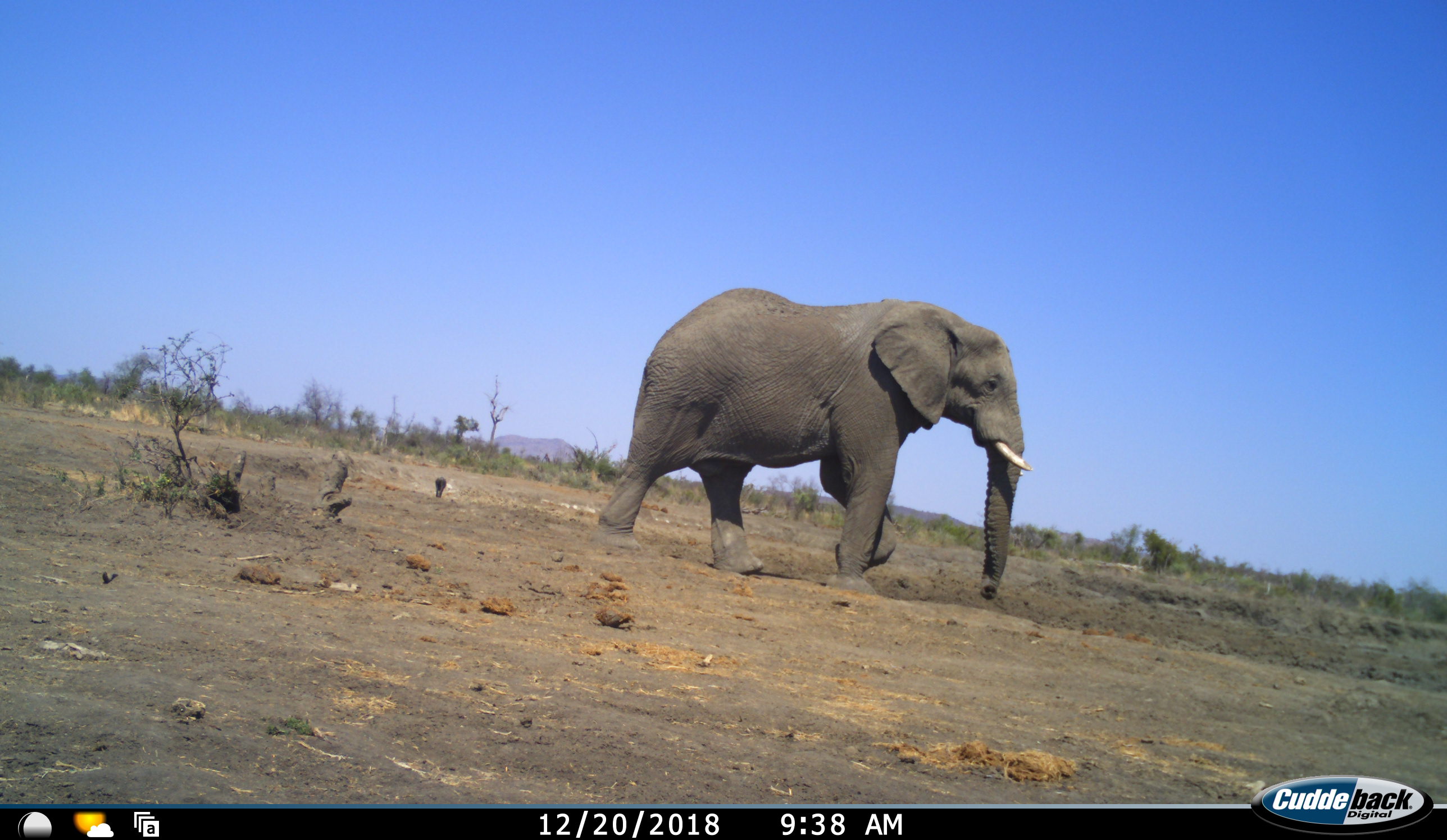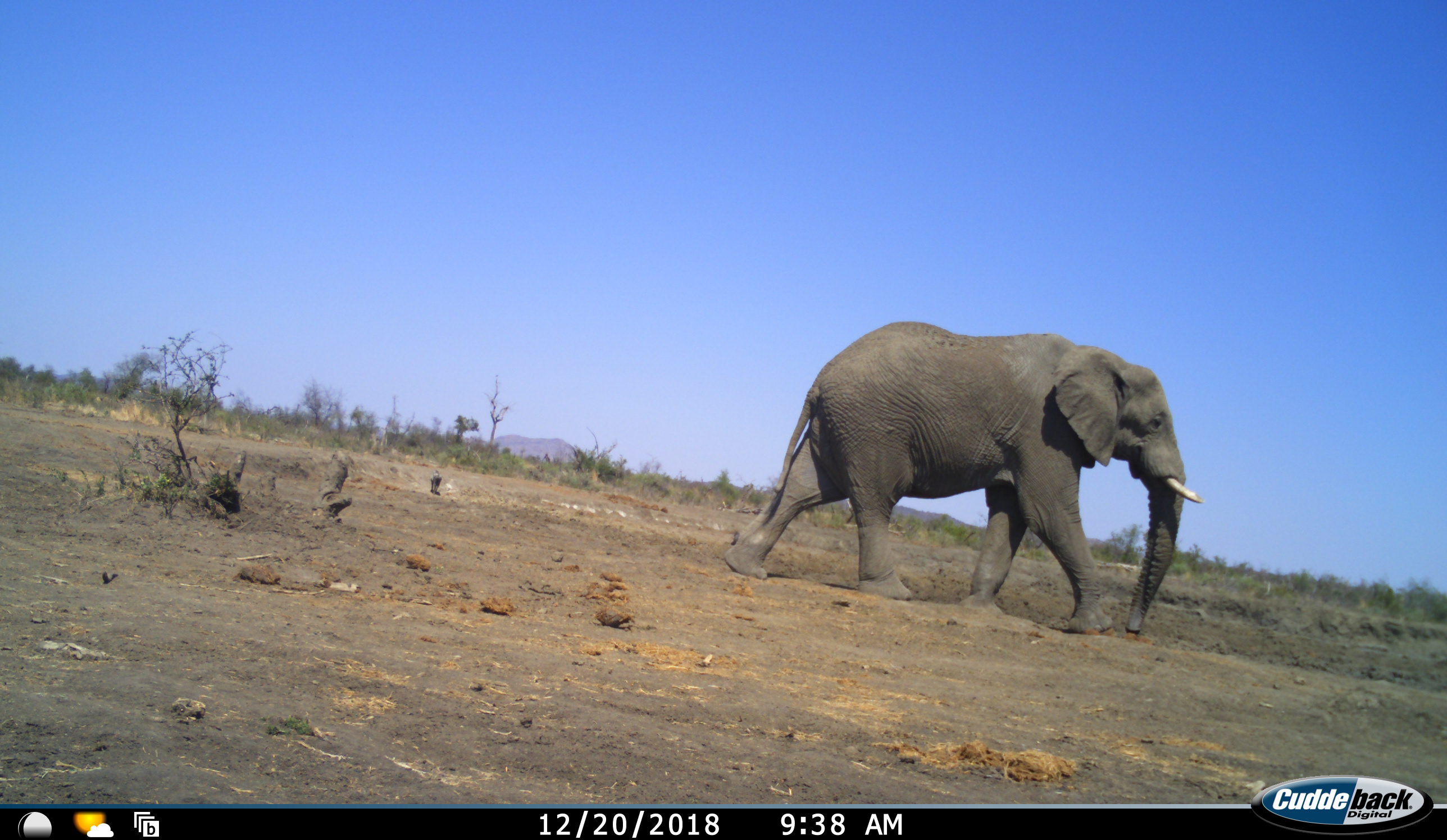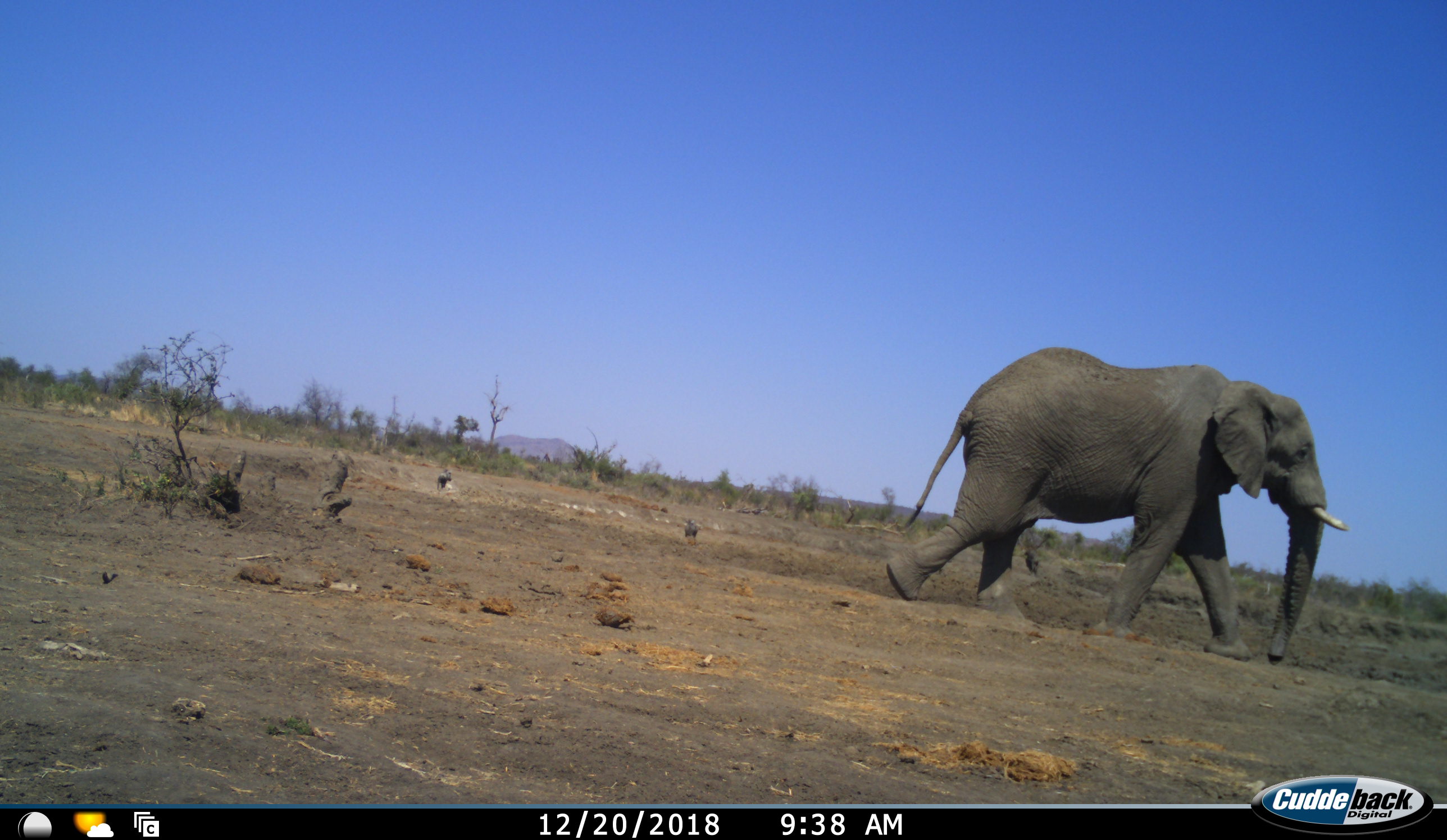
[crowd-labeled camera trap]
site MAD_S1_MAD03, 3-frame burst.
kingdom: Animalia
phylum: Chordata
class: Mammalia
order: Primates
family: Cercopithecidae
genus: Papio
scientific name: Papio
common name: baboon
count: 2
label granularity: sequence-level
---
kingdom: Animalia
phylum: Chordata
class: Mammalia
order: Proboscidea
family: Elephantidae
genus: Loxodonta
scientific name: Loxodonta africana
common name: african bush elephant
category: elephant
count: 1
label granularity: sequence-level